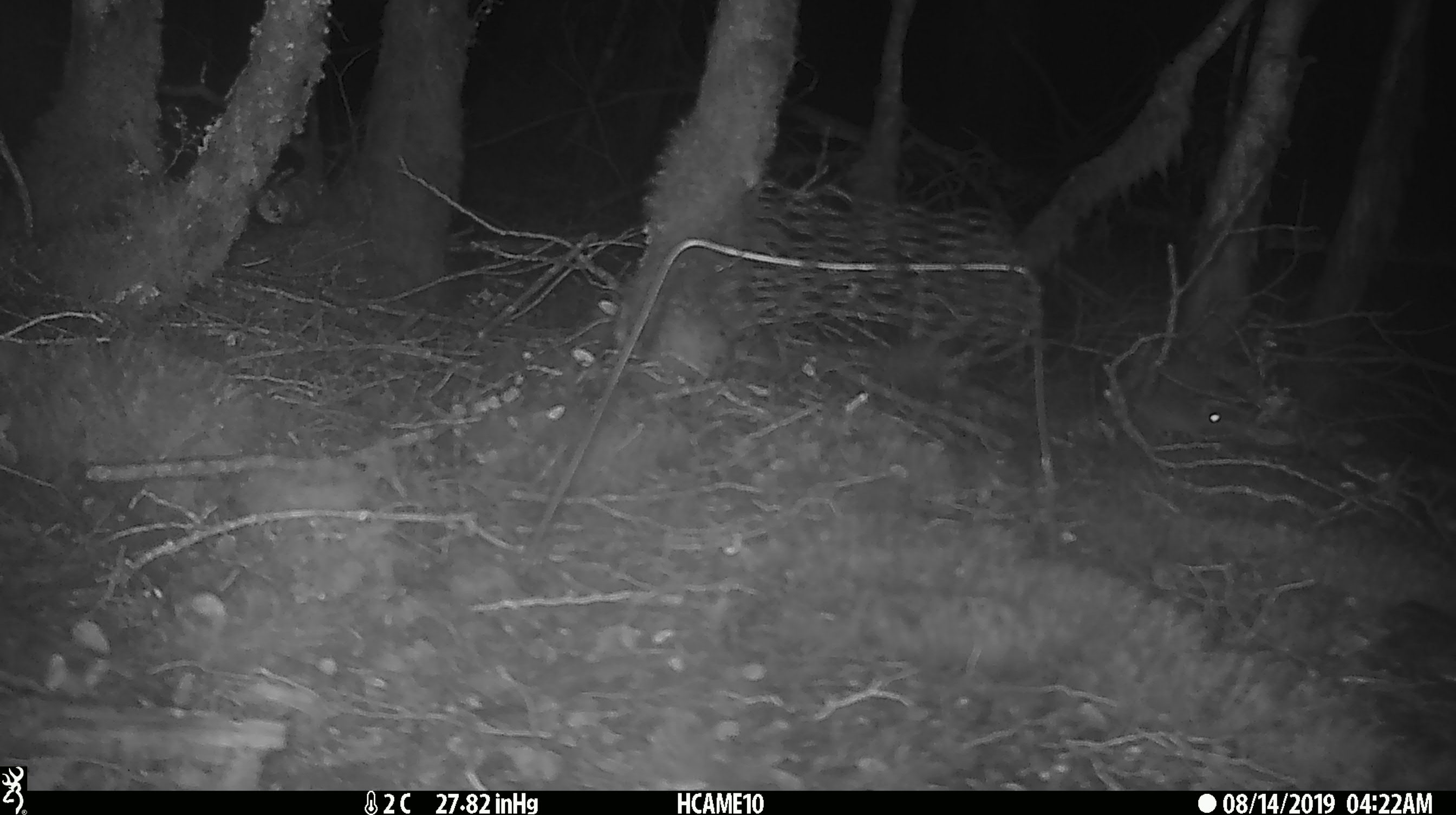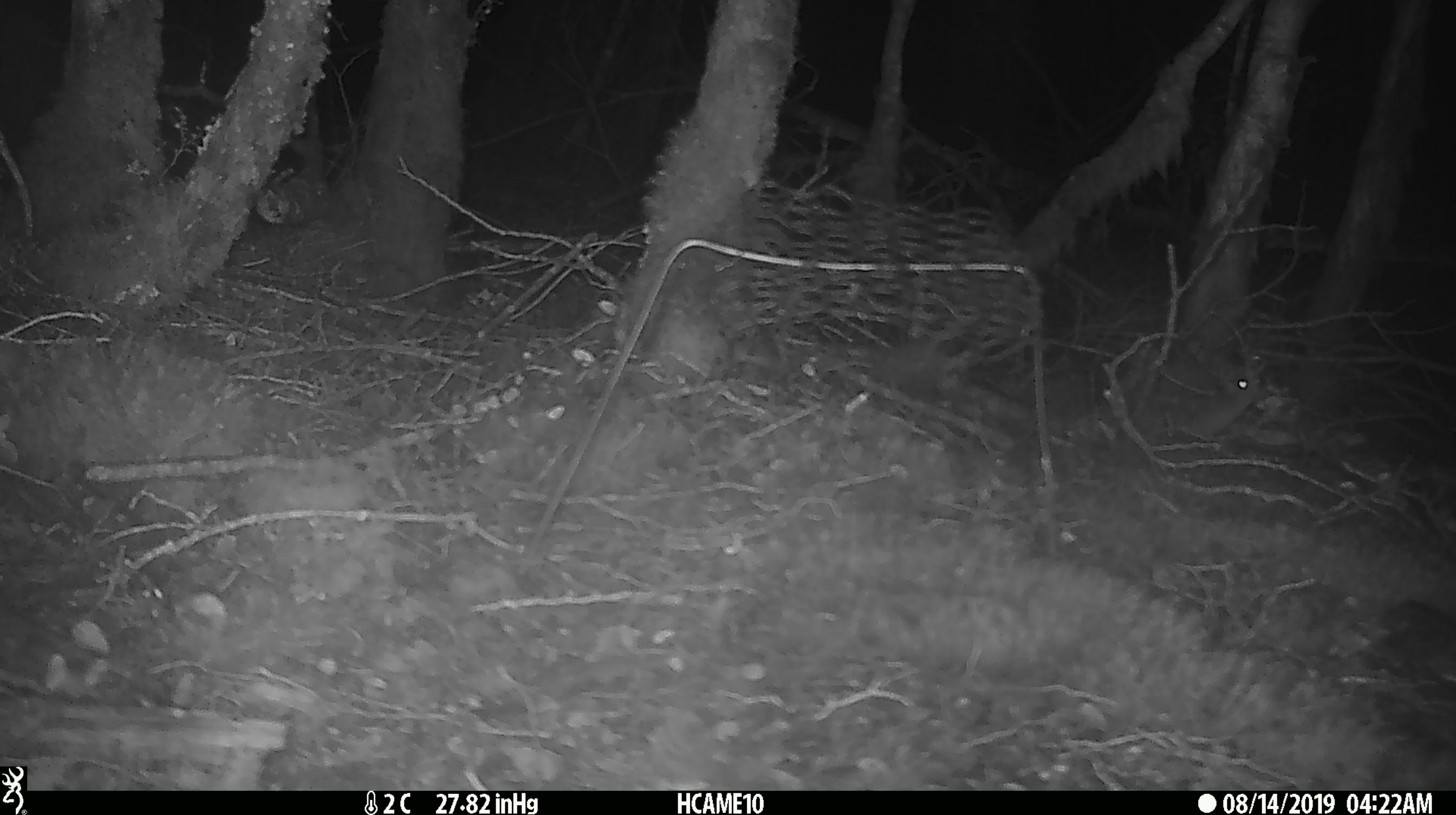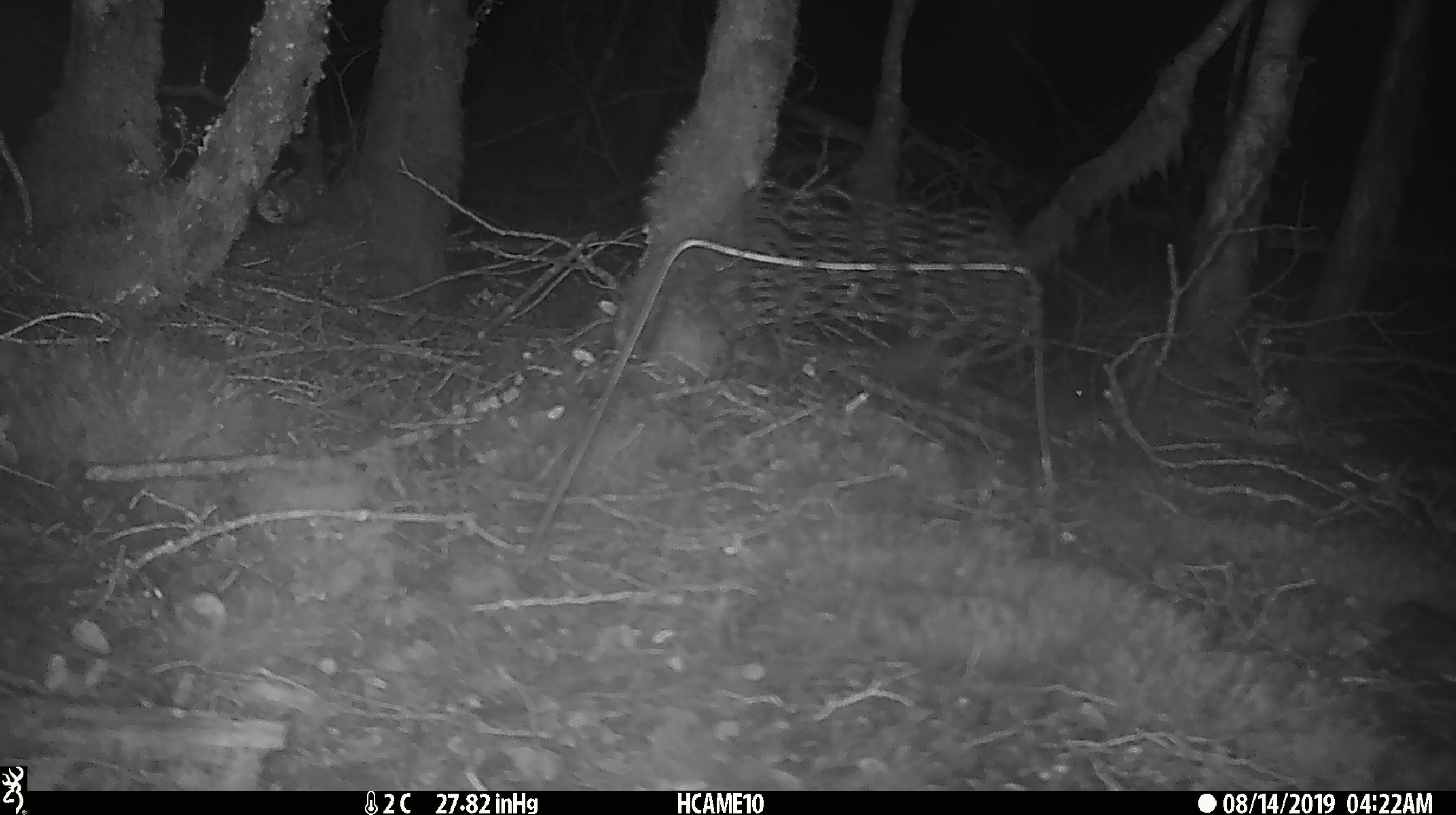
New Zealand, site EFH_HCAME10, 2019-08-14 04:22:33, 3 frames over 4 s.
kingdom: Animalia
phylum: Chordata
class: Mammalia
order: Rodentia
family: Muridae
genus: Mus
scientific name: Mus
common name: mouse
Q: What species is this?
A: Mouse (Mus).